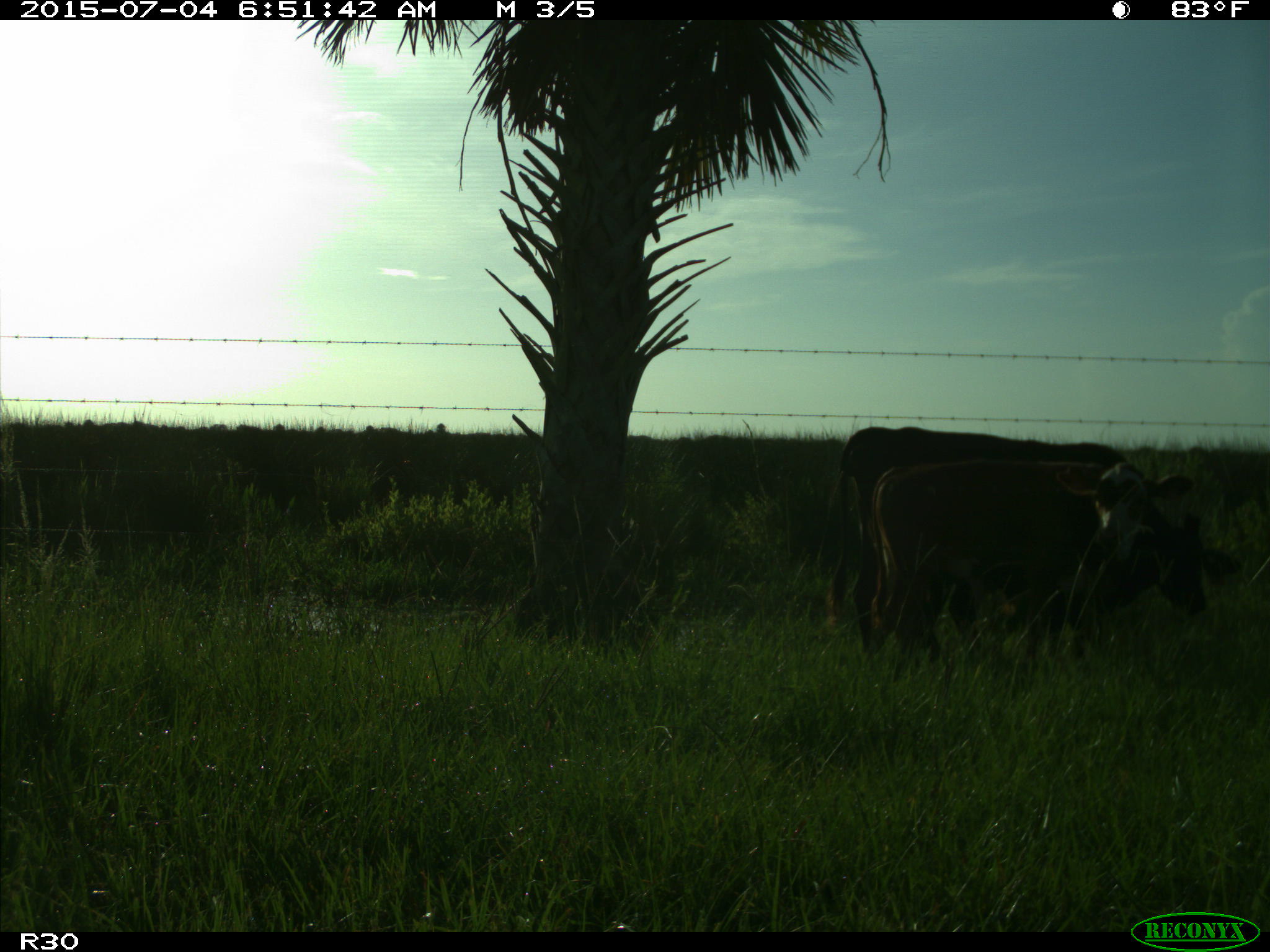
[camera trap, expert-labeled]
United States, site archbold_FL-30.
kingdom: Animalia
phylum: Chordata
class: Mammalia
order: Artiodactyla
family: Bovidae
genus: Bos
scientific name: Bos taurus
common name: domestic cow